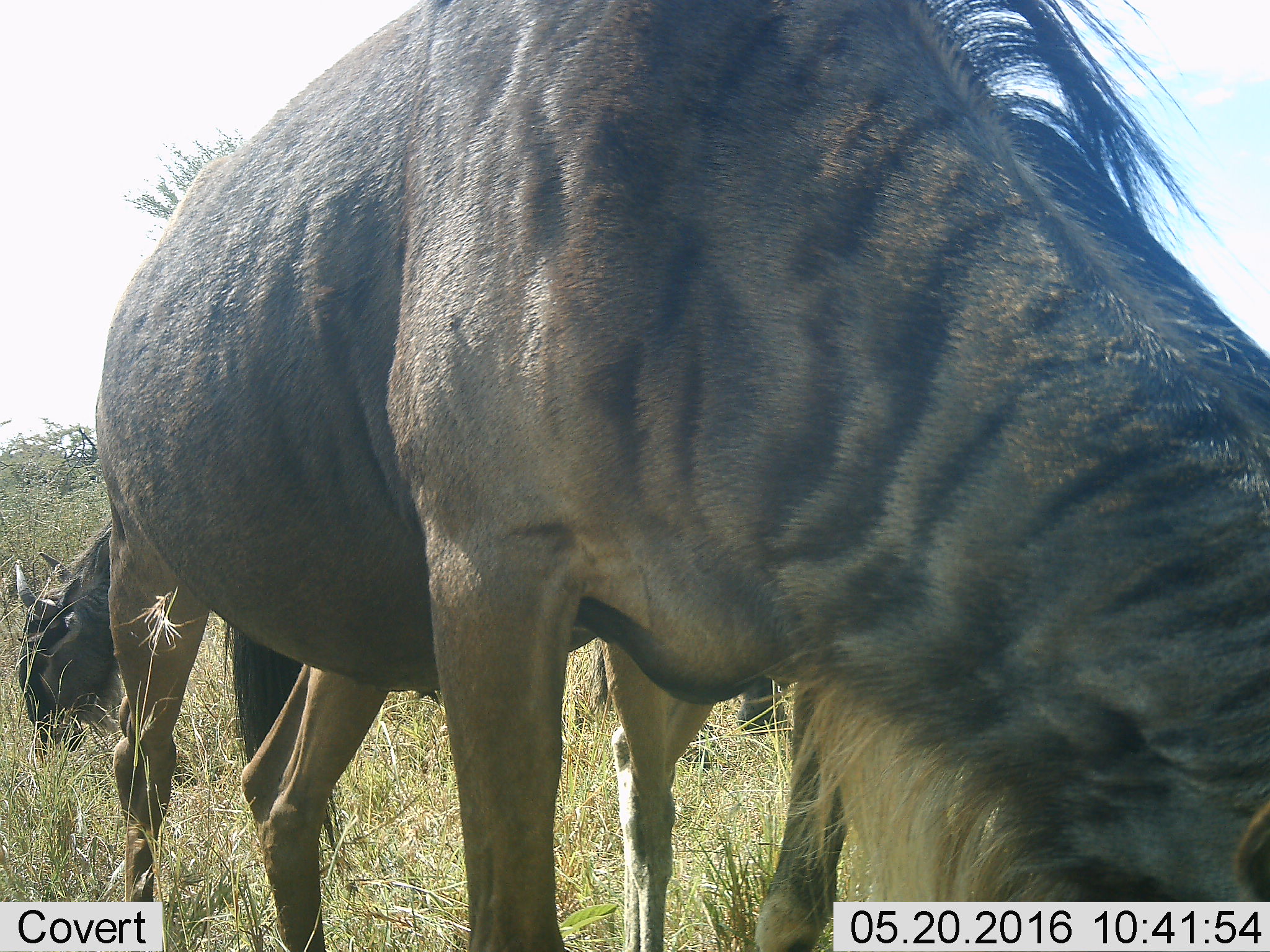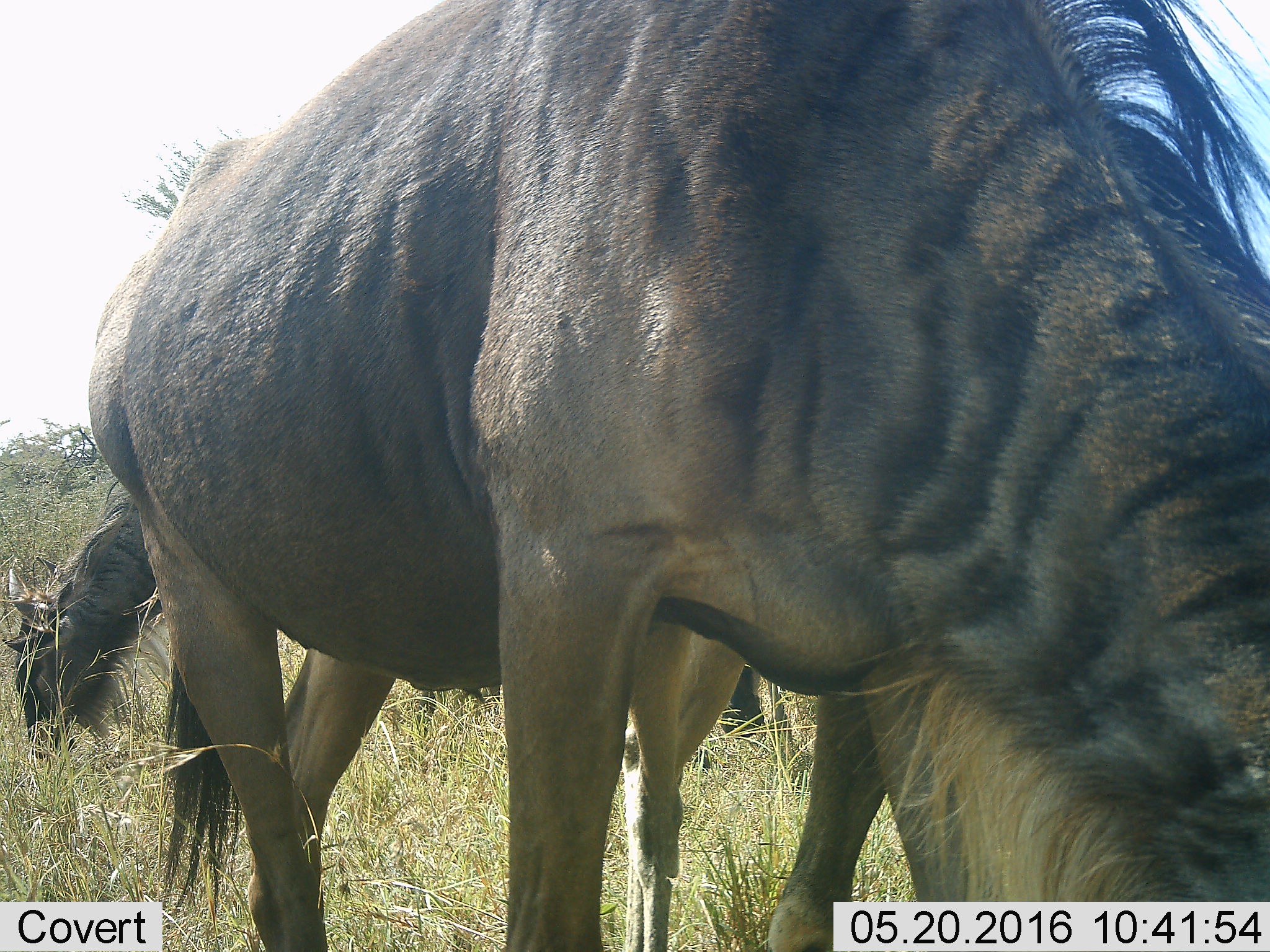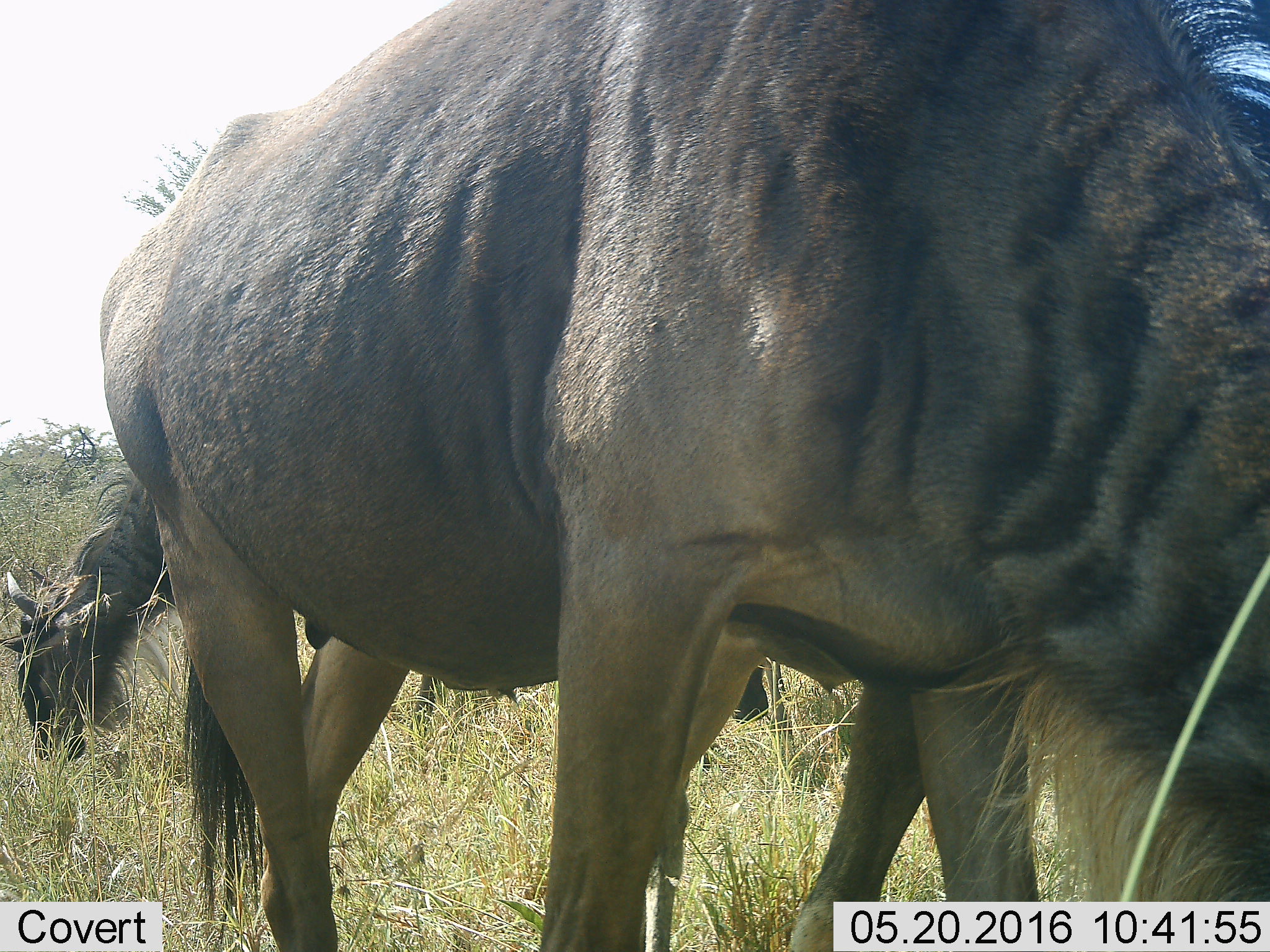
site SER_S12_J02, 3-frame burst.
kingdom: Animalia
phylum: Chordata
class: Mammalia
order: Artiodactyla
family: Bovidae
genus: Connochaetes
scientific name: Connochaetes taurinus taurinus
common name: blue wildebeest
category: wildebeestblue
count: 3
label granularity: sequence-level